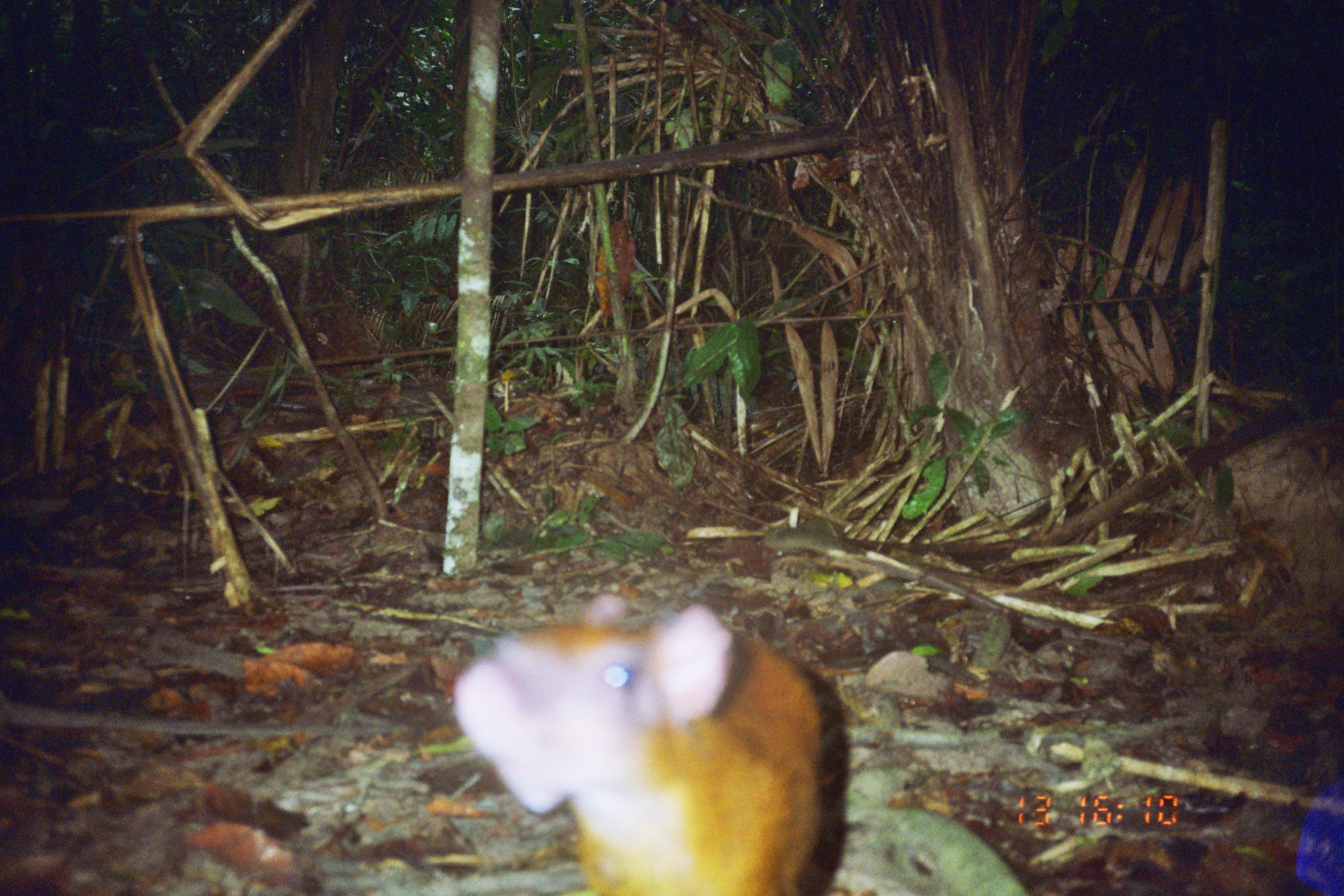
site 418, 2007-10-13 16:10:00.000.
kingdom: Animalia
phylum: Chordata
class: Mammalia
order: Rodentia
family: Dasyproctidae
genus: Dasyprocta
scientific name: Dasyprocta punctata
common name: central american agouti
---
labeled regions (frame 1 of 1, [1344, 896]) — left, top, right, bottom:
dasyprocta punctata: 451, 595, 846, 894